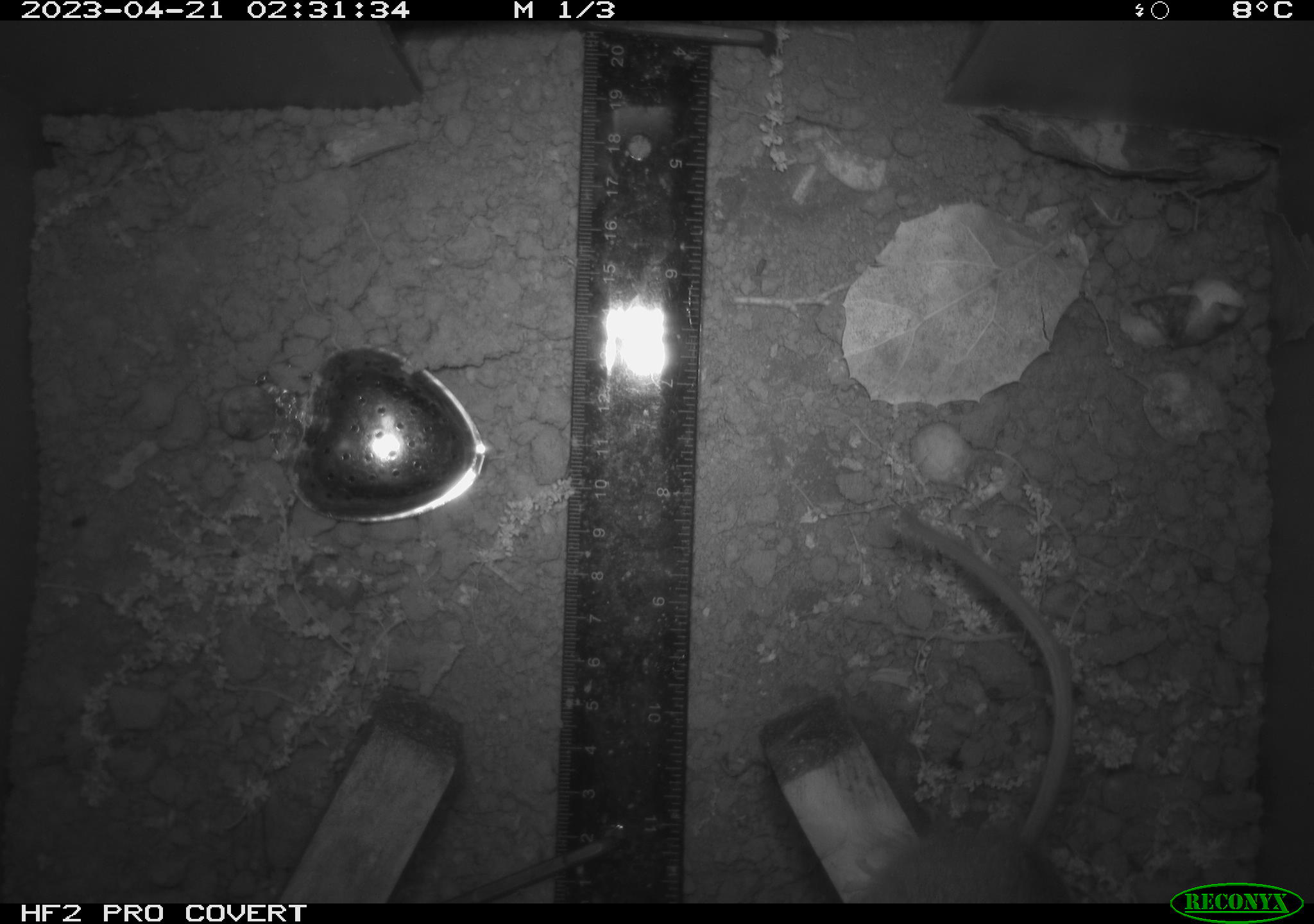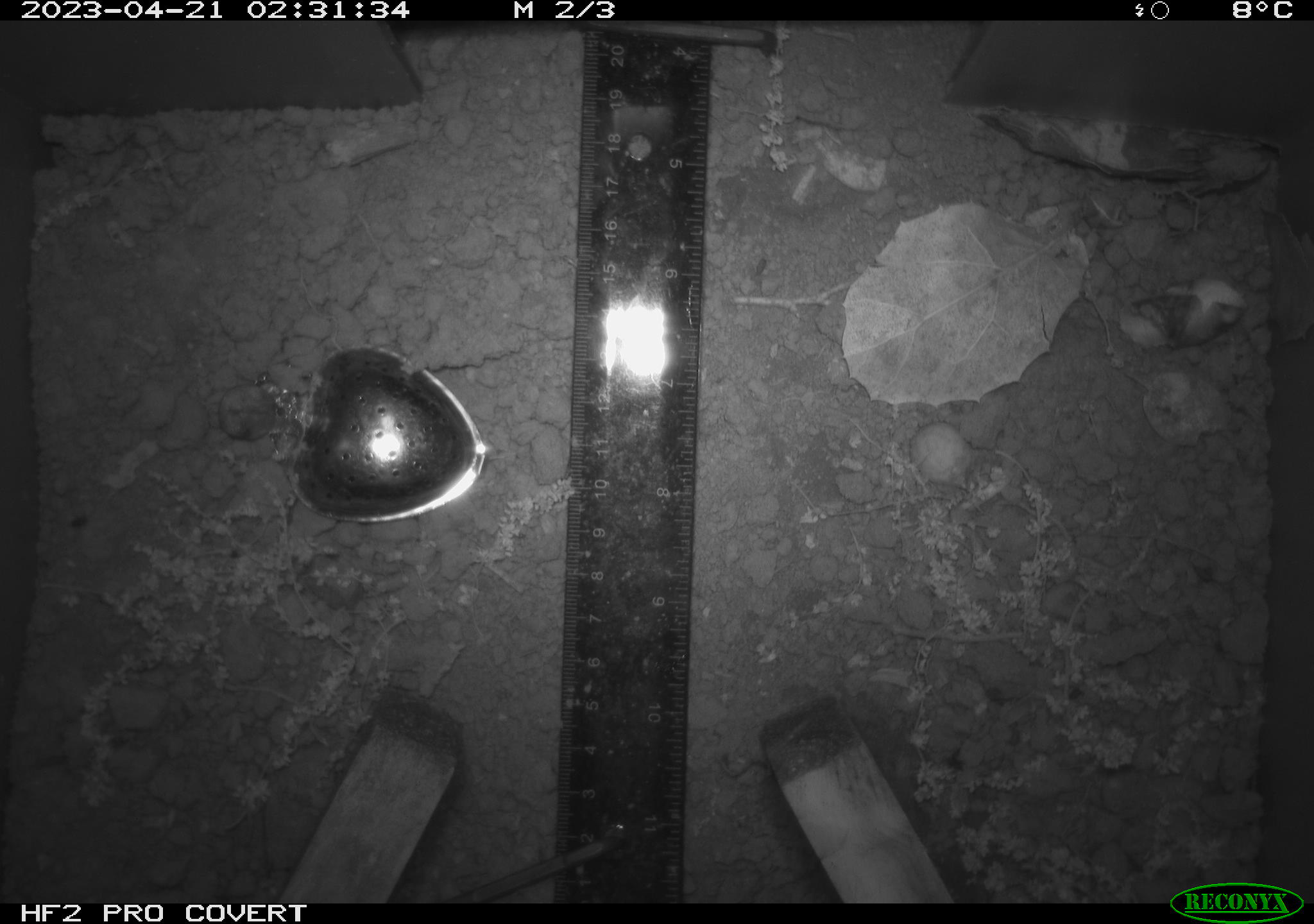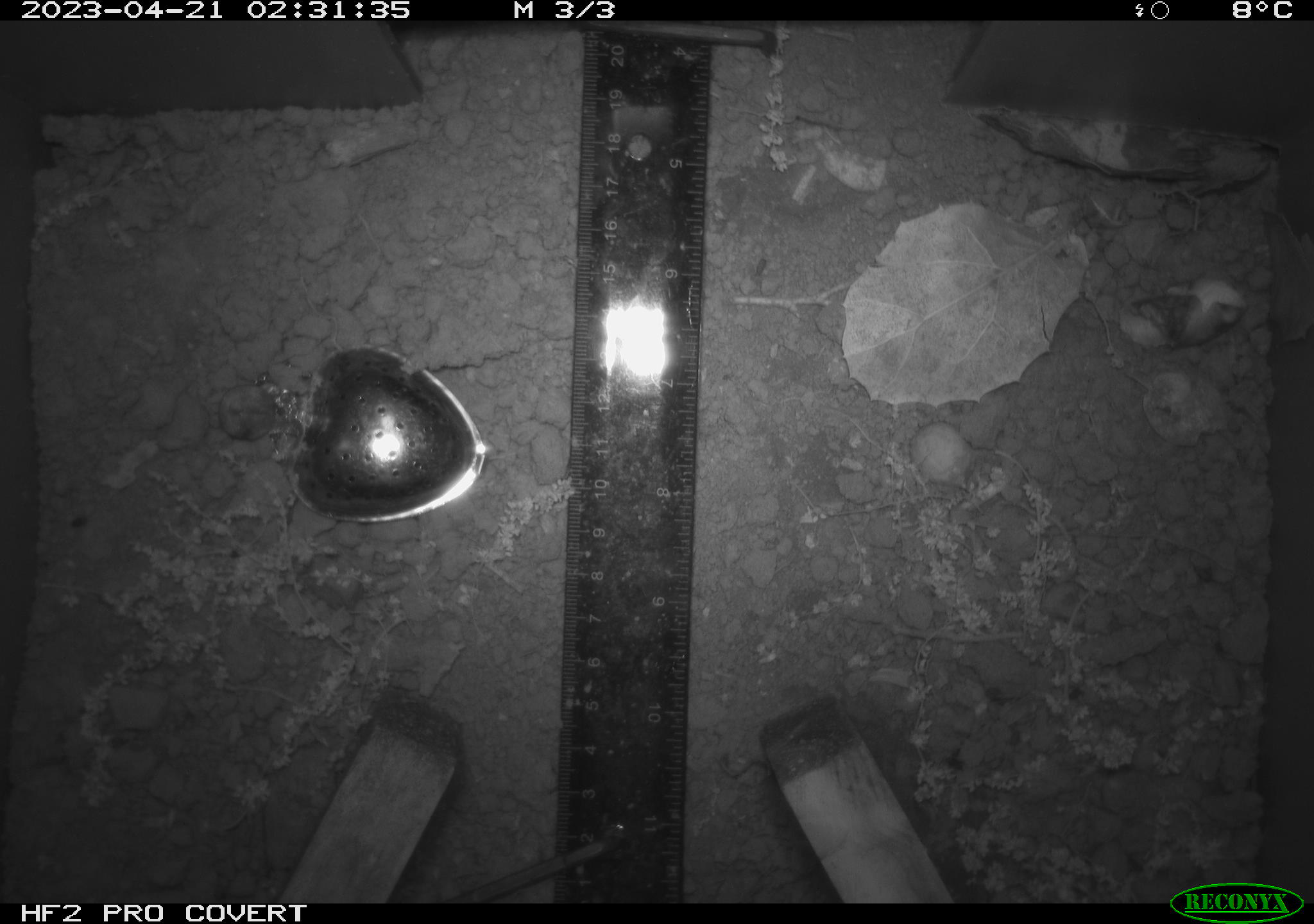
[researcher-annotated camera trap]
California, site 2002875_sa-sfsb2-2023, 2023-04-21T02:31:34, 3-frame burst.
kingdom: Animalia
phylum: Chordata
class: Mammalia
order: Rodentia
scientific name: Rodentia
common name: mouse species